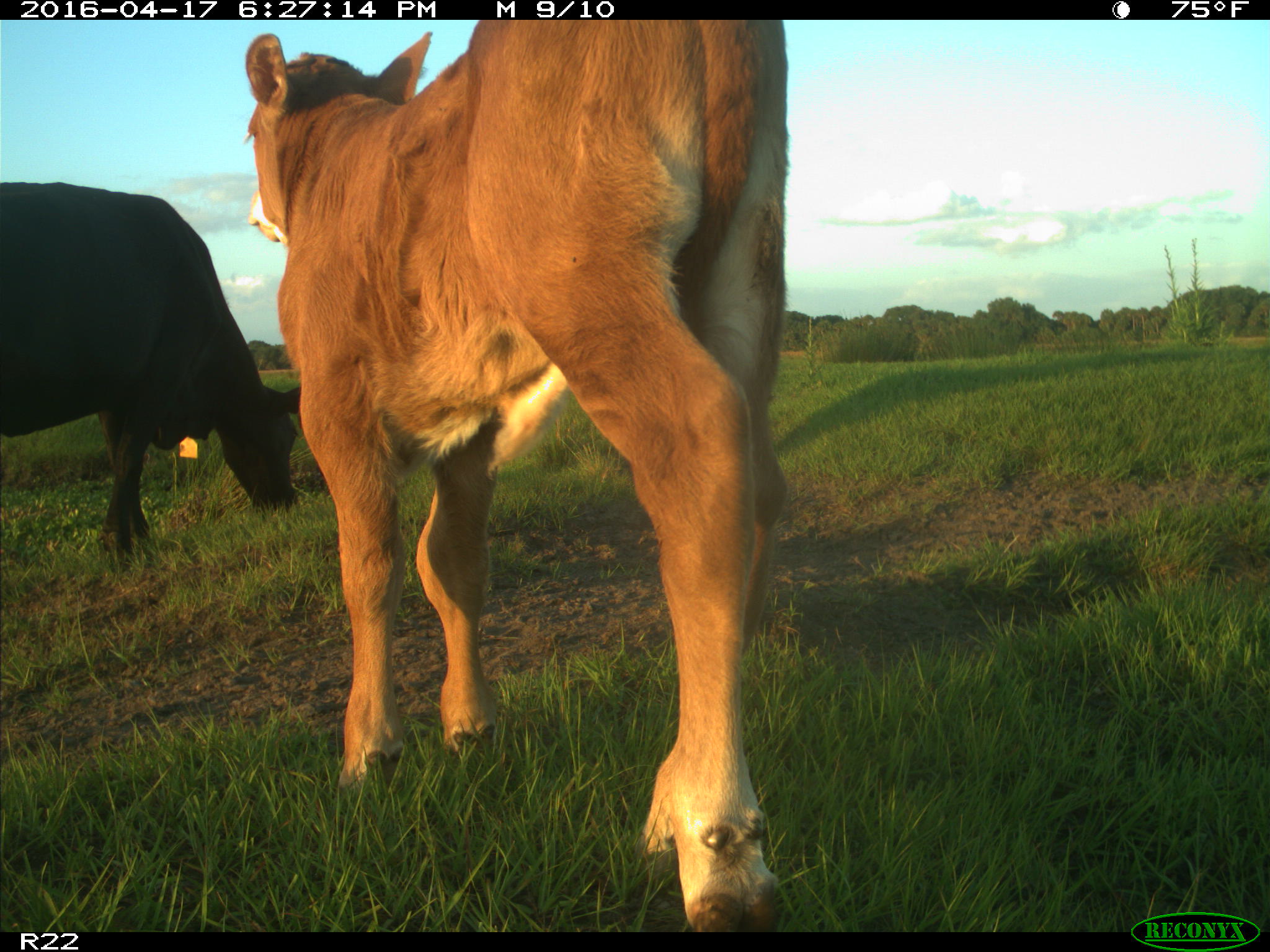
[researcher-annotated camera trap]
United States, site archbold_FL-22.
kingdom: Animalia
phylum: Chordata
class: Mammalia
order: Artiodactyla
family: Bovidae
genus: Bos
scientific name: Bos taurus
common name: domestic cow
Bos taurus (domestic cow).